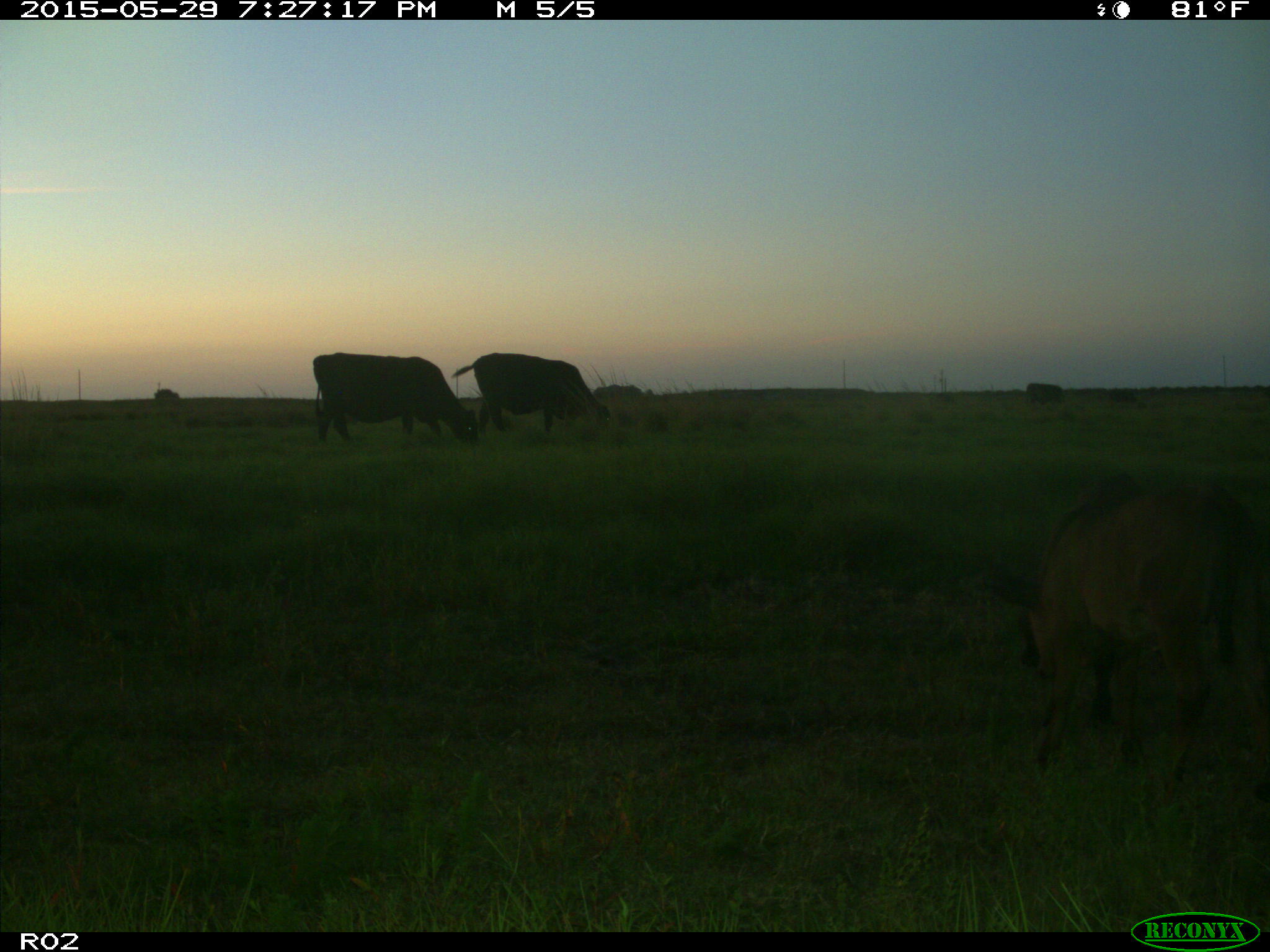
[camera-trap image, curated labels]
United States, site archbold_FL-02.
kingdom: Animalia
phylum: Chordata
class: Mammalia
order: Artiodactyla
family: Bovidae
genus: Bos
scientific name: Bos taurus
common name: domestic cow